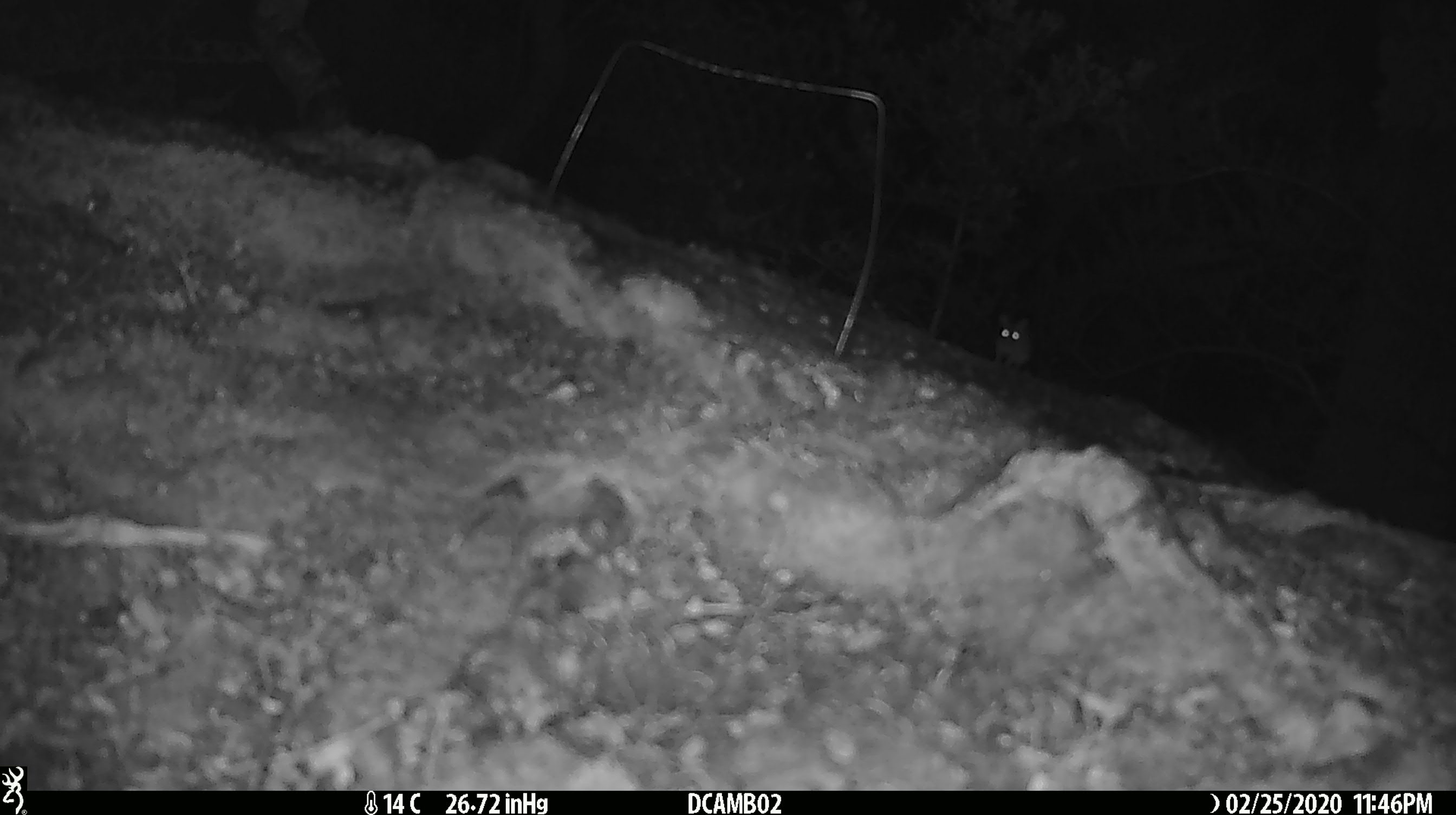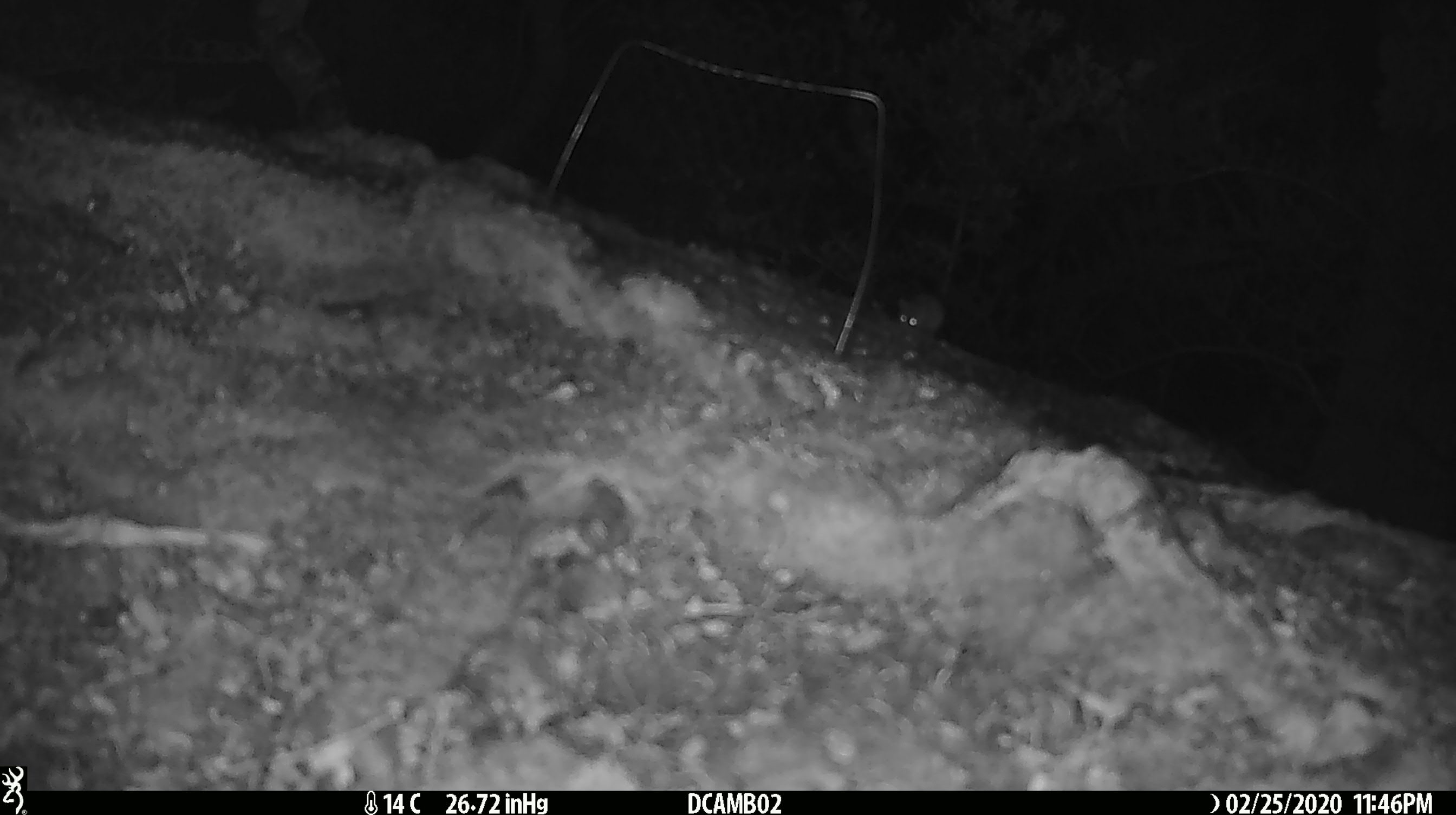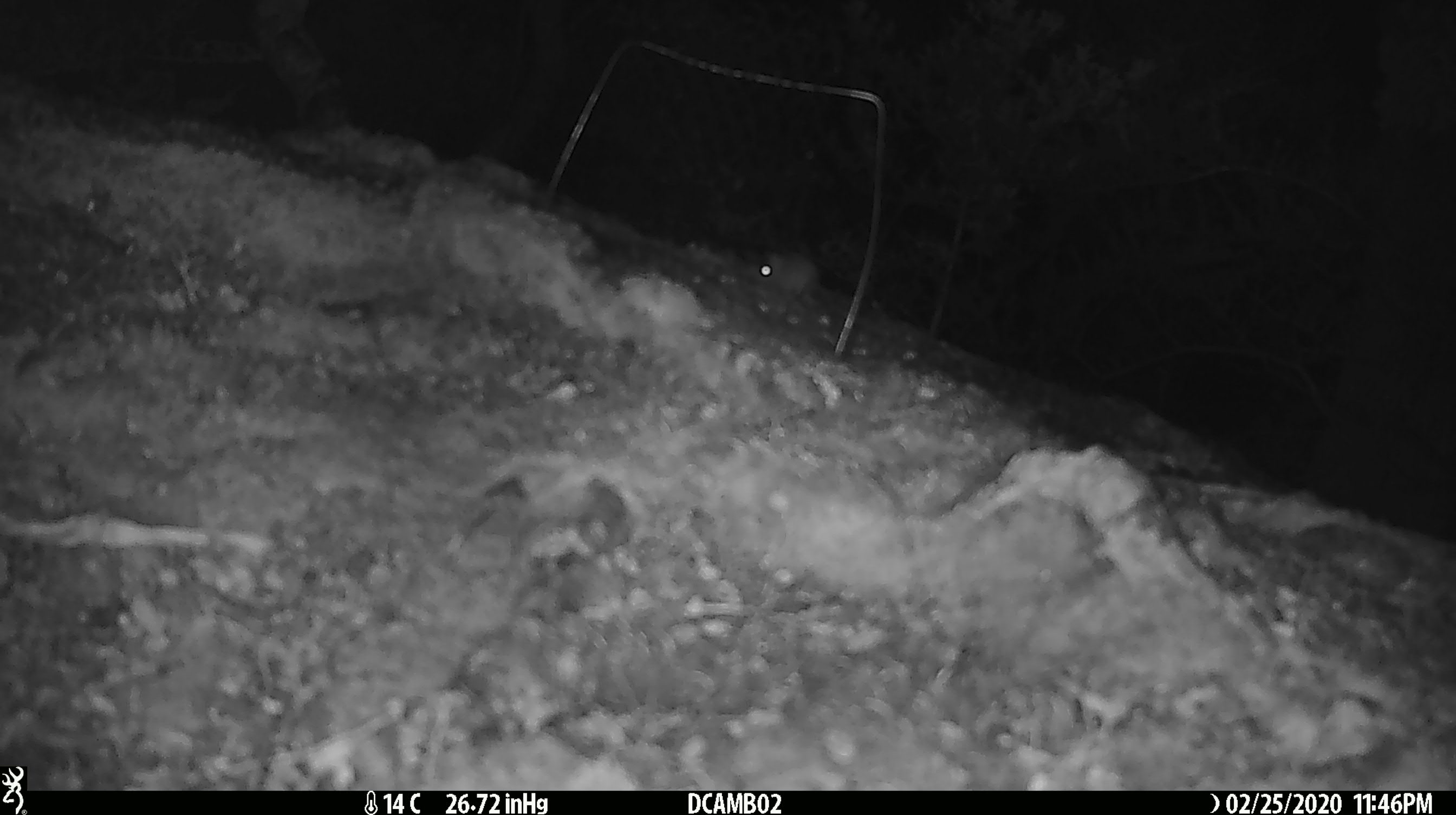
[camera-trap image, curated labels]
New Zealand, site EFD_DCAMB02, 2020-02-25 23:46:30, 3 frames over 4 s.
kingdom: Animalia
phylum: Chordata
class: Mammalia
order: Rodentia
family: Muridae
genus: Mus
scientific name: Mus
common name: mouse